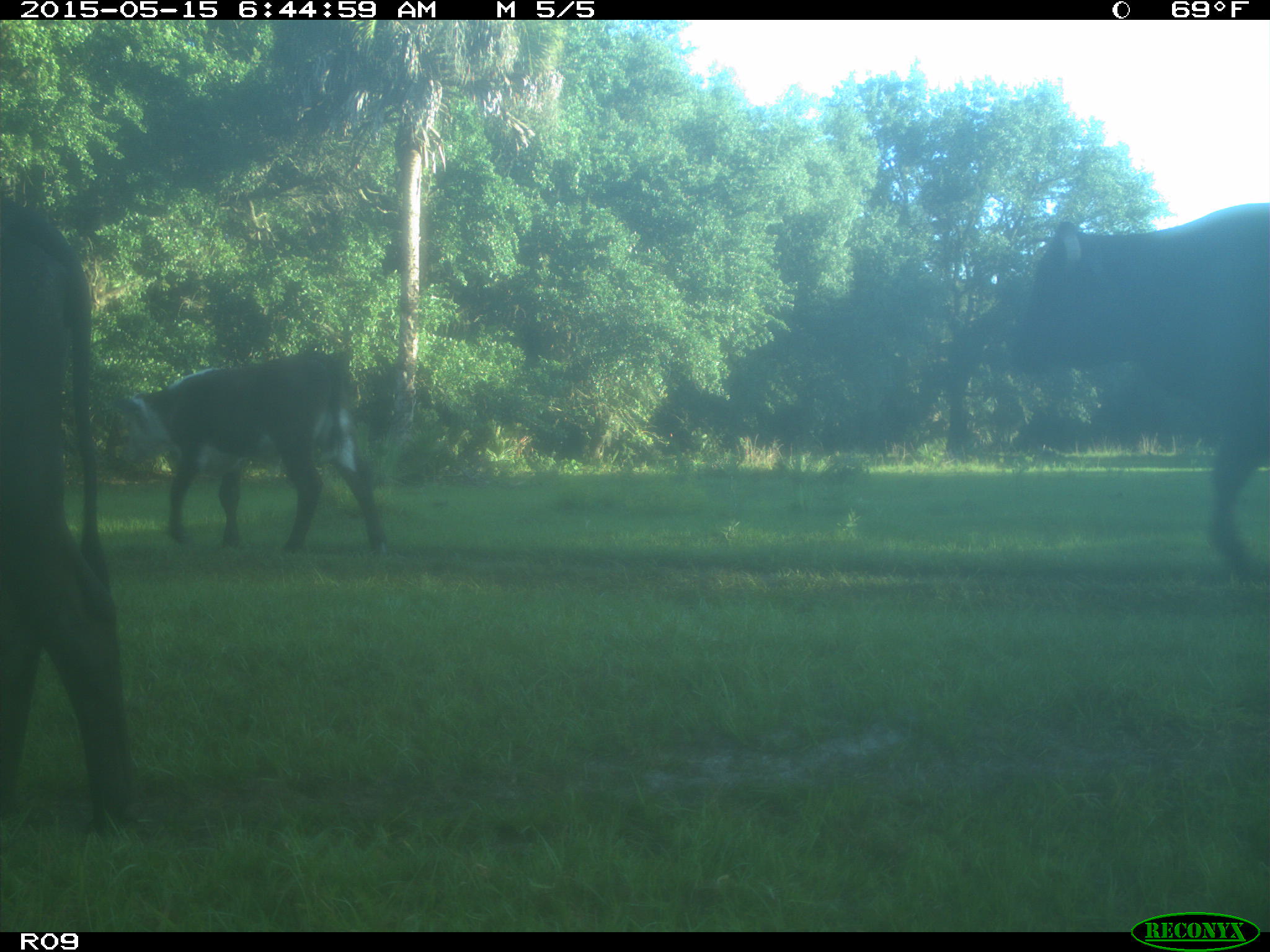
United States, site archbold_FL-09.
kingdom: Animalia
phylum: Chordata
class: Mammalia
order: Artiodactyla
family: Bovidae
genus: Bos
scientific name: Bos taurus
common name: domestic cow